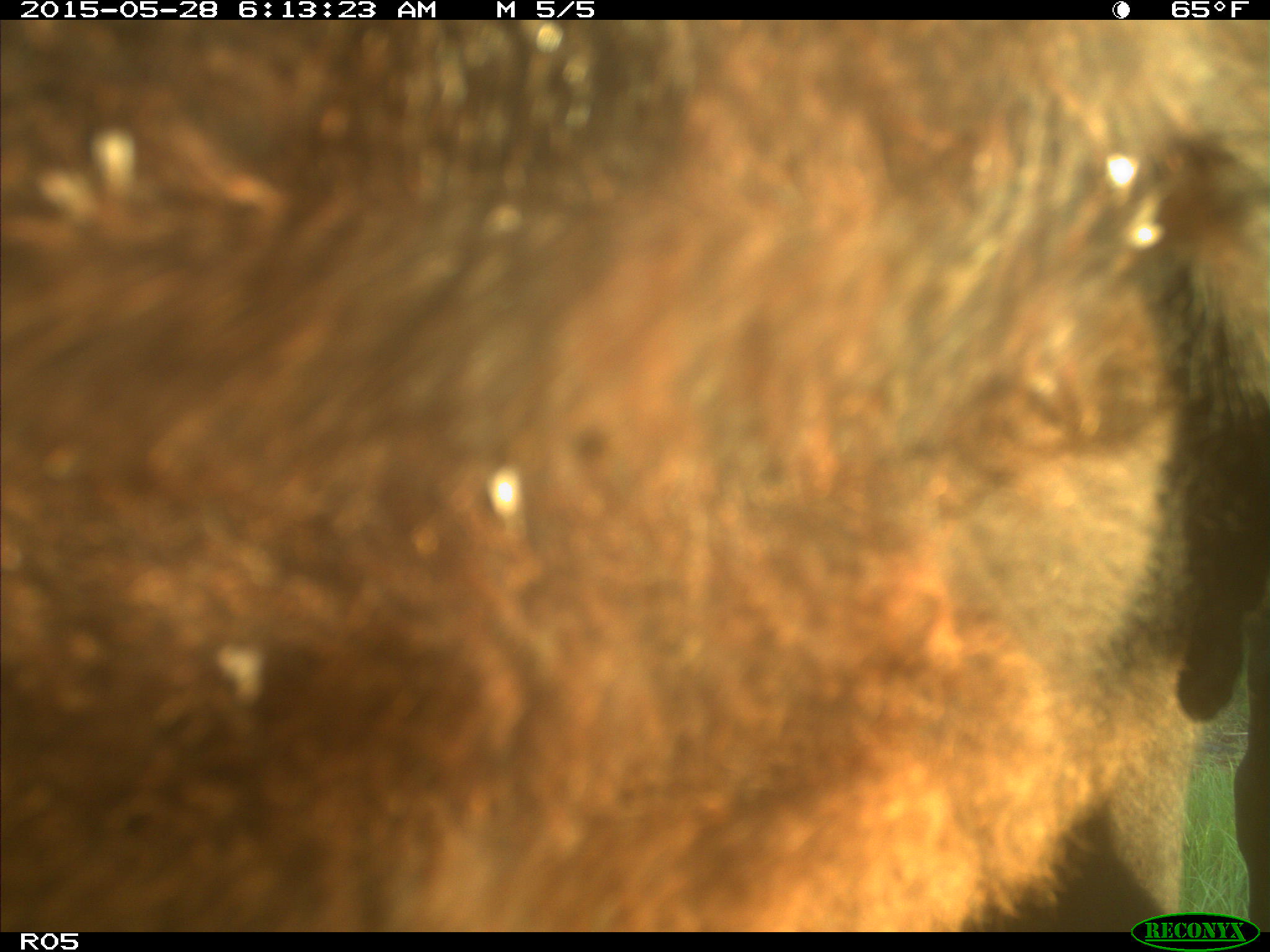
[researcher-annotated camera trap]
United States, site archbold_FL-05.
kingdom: Animalia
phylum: Chordata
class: Mammalia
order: Artiodactyla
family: Bovidae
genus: Bos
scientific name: Bos taurus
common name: domestic cow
Bos taurus (domestic cow).